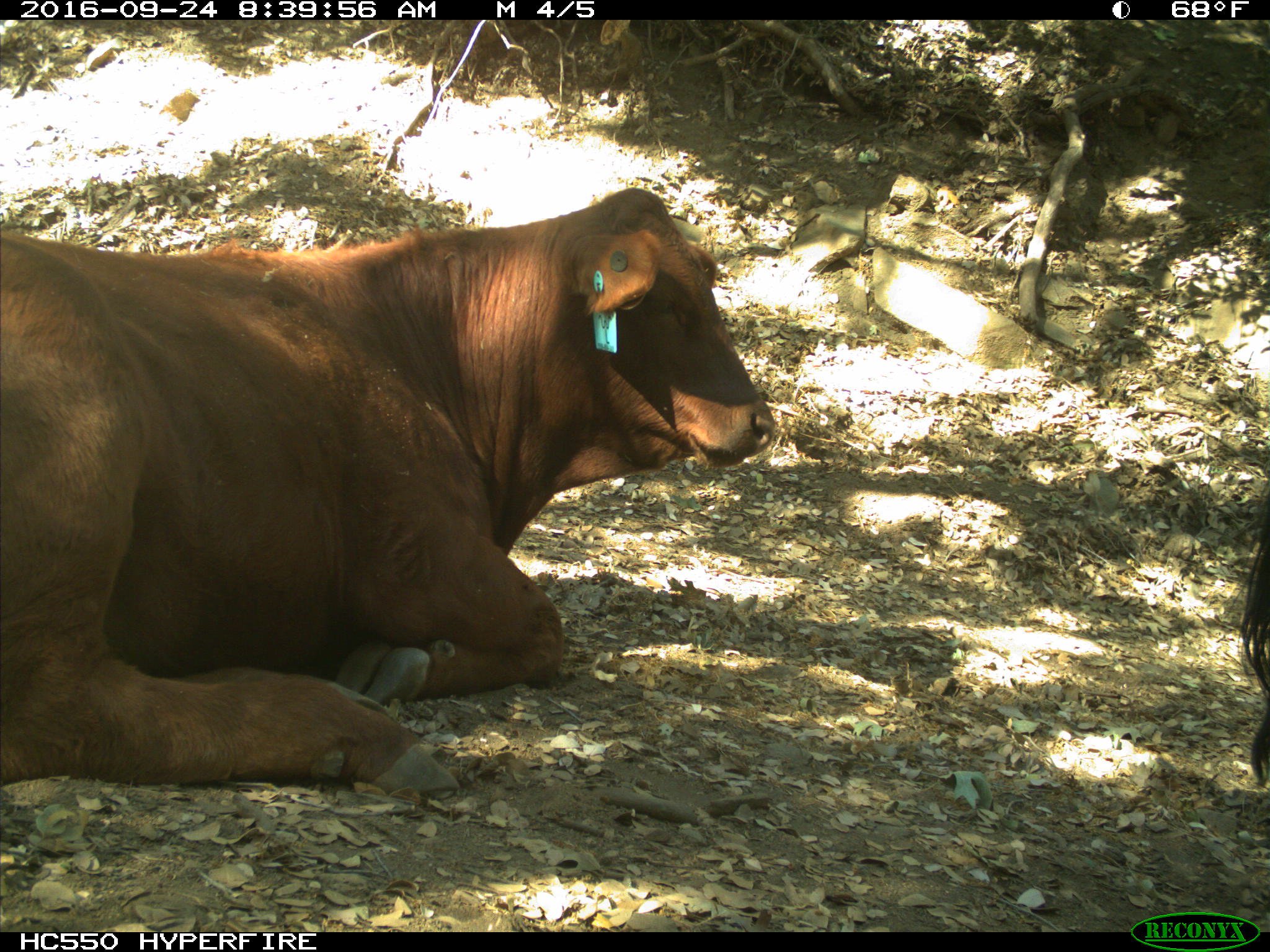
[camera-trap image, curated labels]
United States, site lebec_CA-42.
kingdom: Animalia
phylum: Chordata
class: Mammalia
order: Artiodactyla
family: Bovidae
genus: Bos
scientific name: Bos taurus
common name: domestic cow